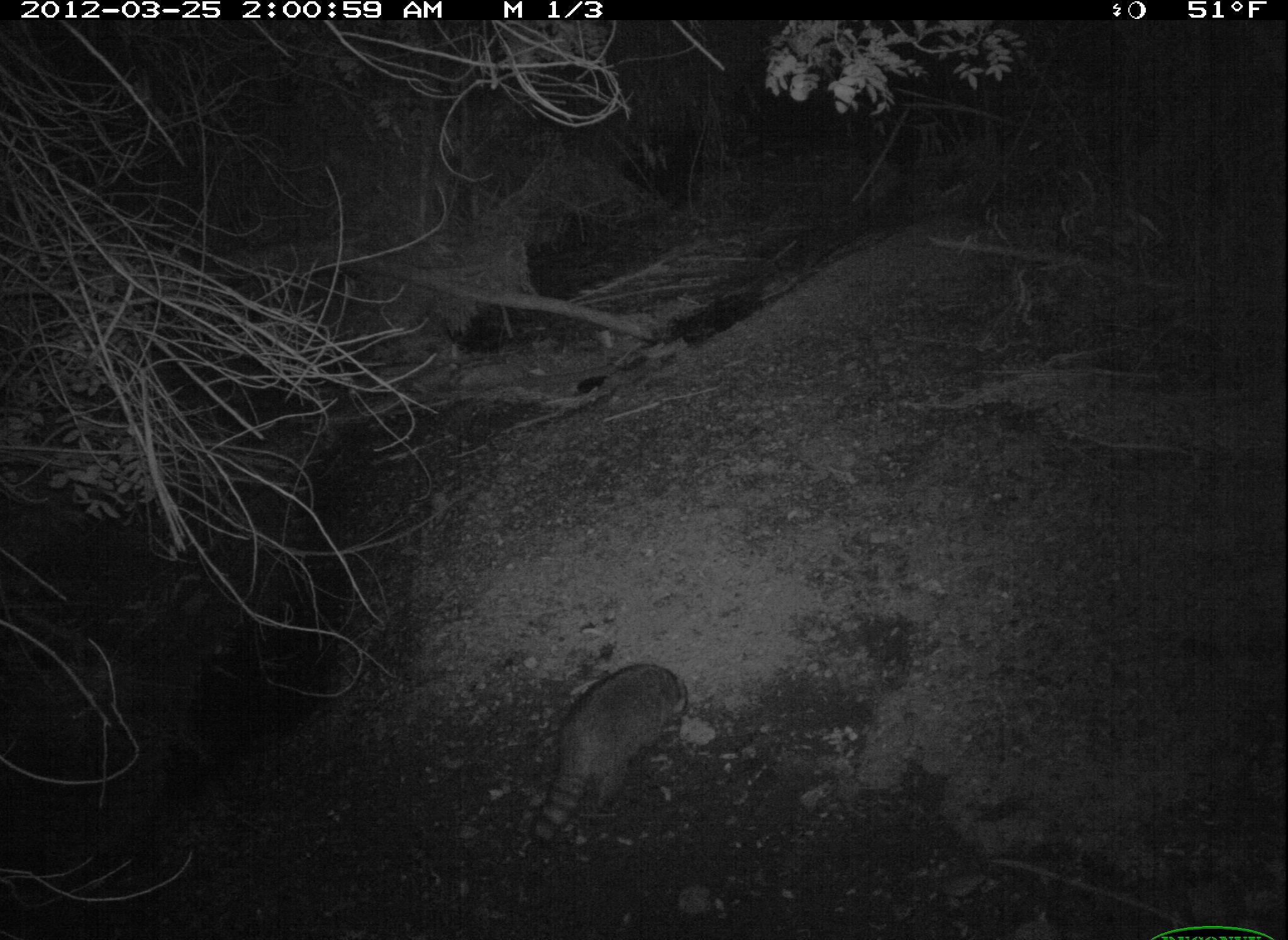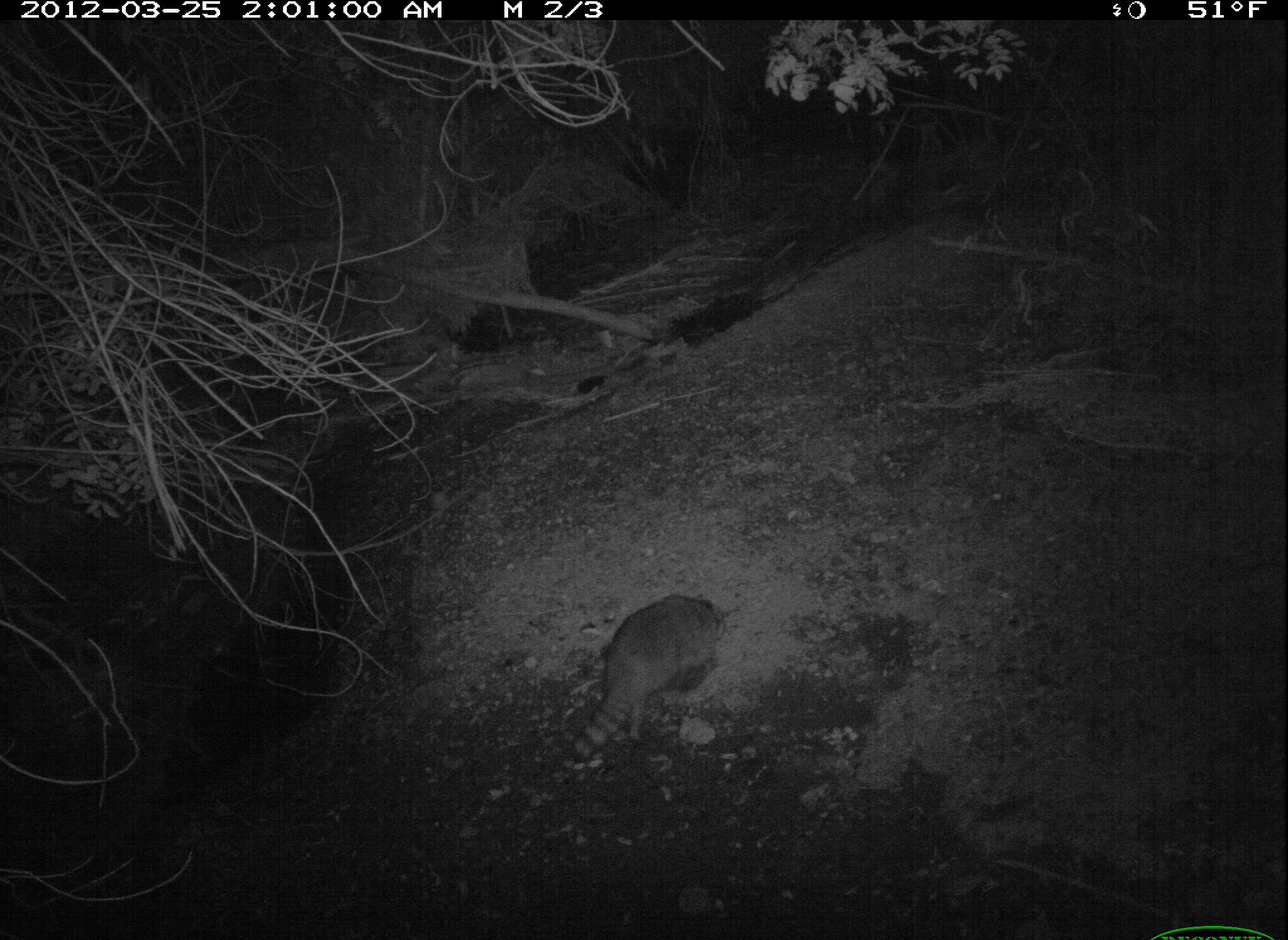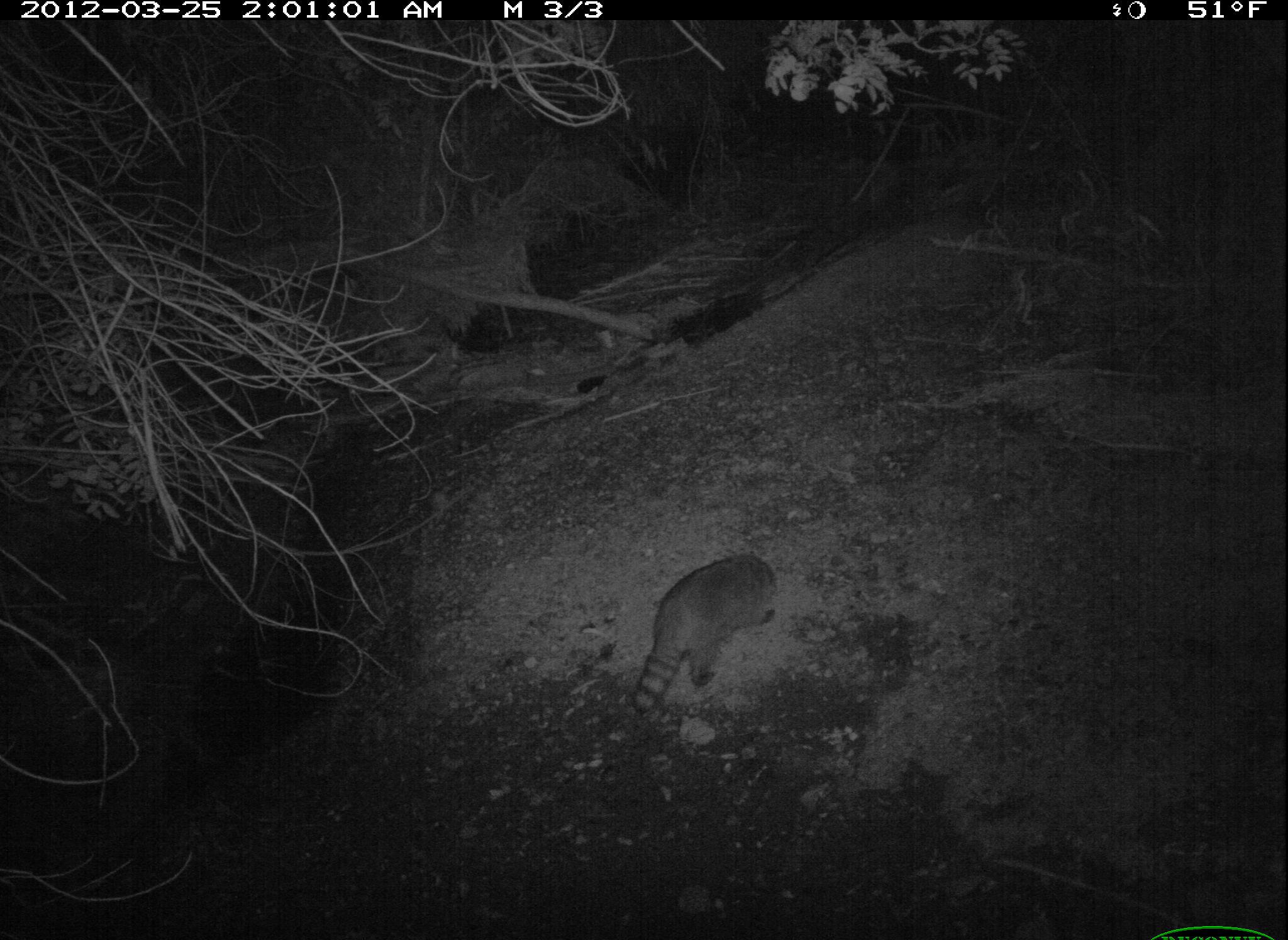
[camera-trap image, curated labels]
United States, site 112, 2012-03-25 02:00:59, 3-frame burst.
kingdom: Animalia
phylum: Chordata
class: Mammalia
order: Carnivora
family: Procyonidae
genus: Procyon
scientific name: Procyon lotor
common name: raccoon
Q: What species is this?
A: Raccoon (Procyon lotor).